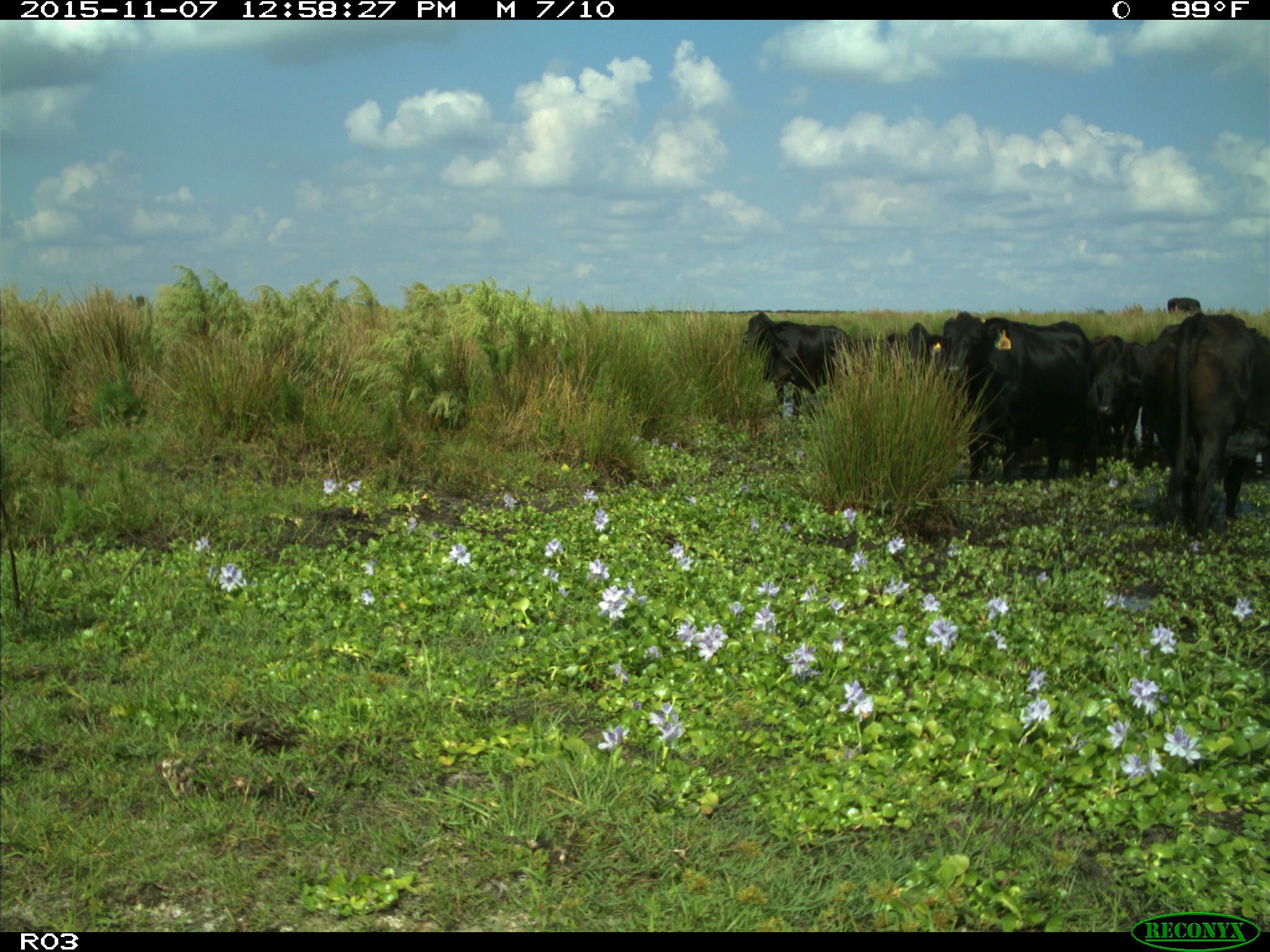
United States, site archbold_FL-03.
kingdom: Animalia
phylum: Chordata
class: Mammalia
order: Artiodactyla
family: Bovidae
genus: Bos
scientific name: Bos taurus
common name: domestic cow